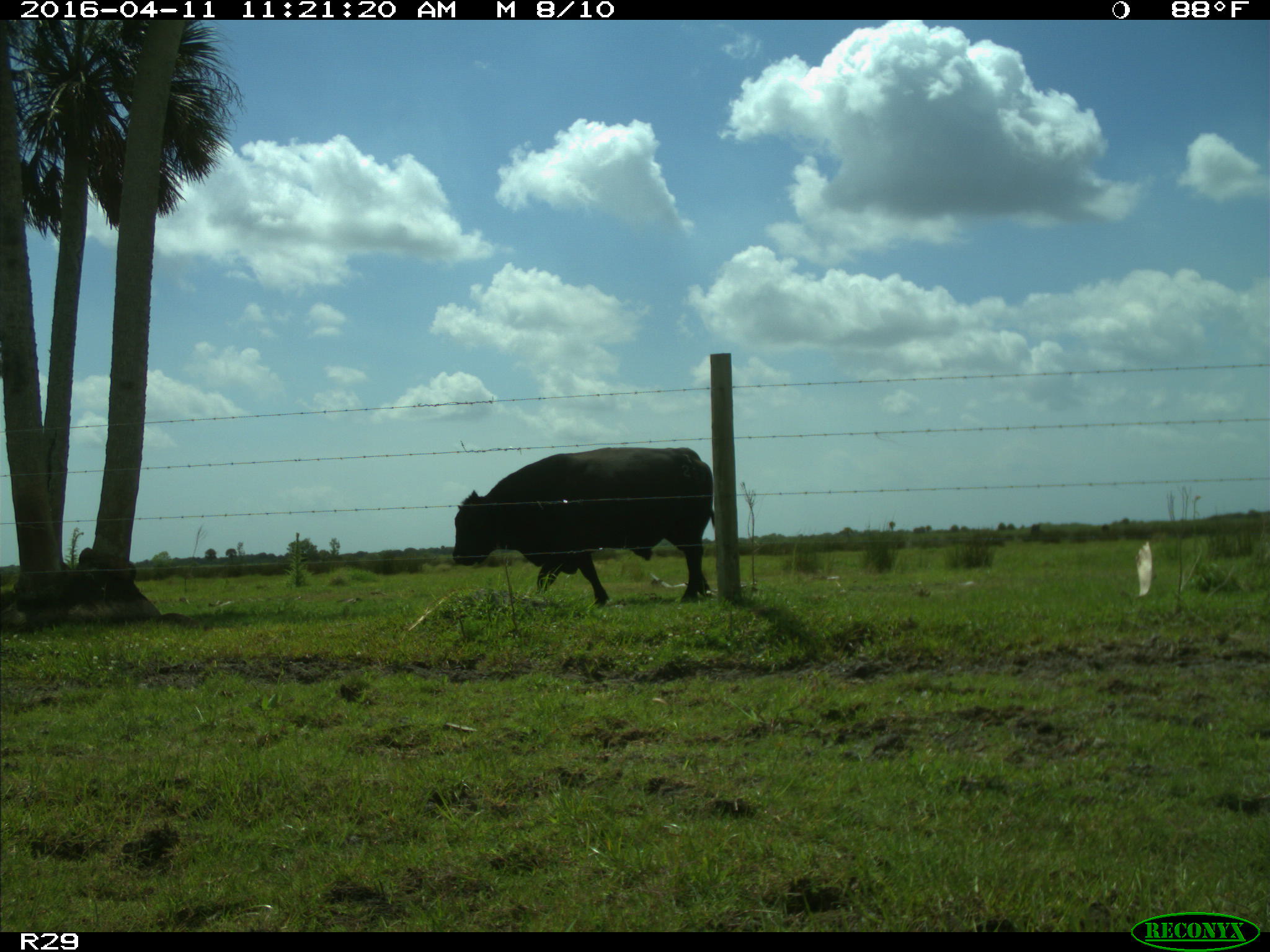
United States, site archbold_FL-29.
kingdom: Animalia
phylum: Chordata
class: Mammalia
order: Artiodactyla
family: Bovidae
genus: Bos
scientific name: Bos taurus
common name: domestic cow